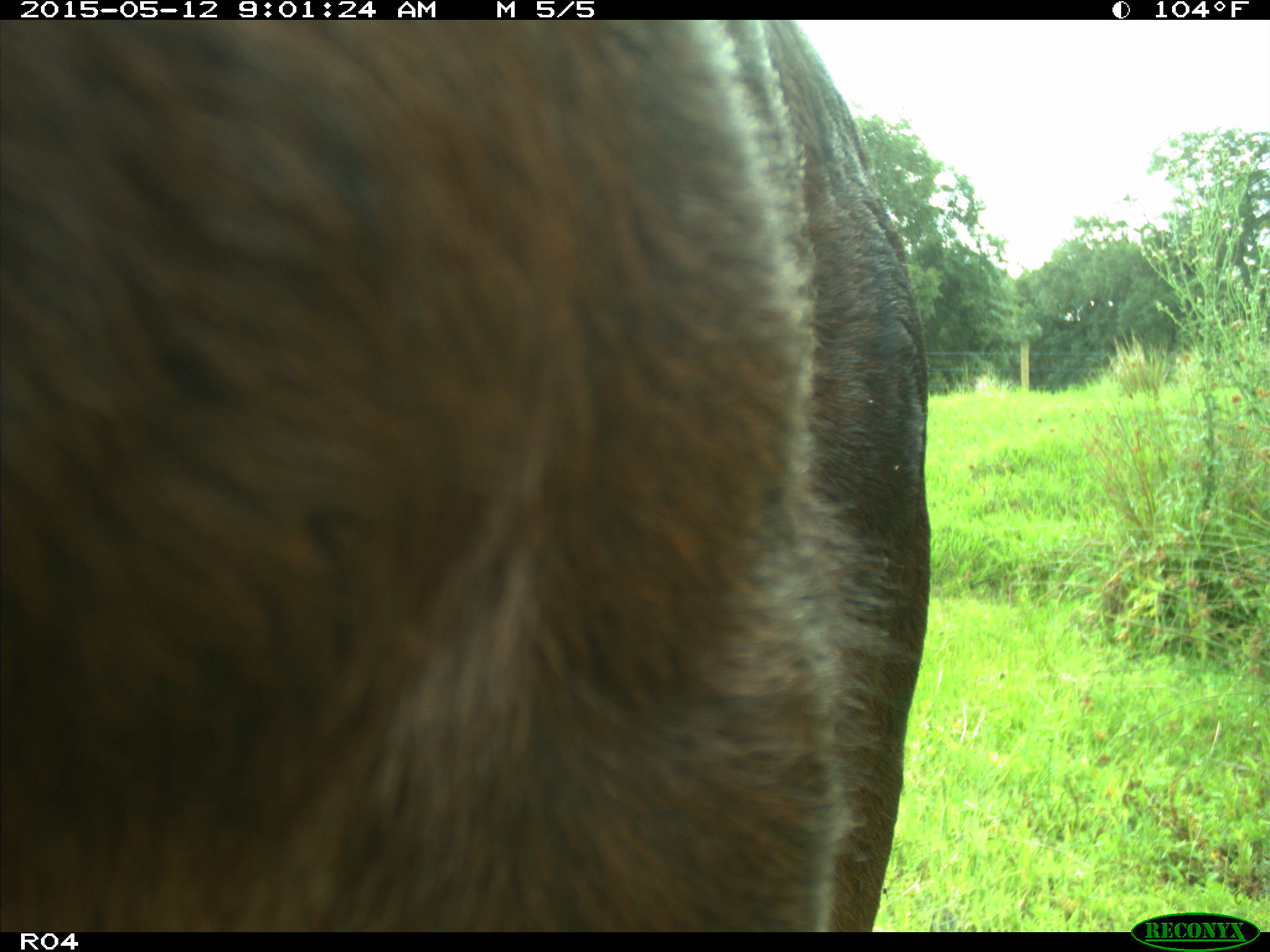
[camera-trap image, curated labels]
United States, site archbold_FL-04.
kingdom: Animalia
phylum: Chordata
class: Mammalia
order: Artiodactyla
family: Bovidae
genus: Bos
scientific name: Bos taurus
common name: domestic cow